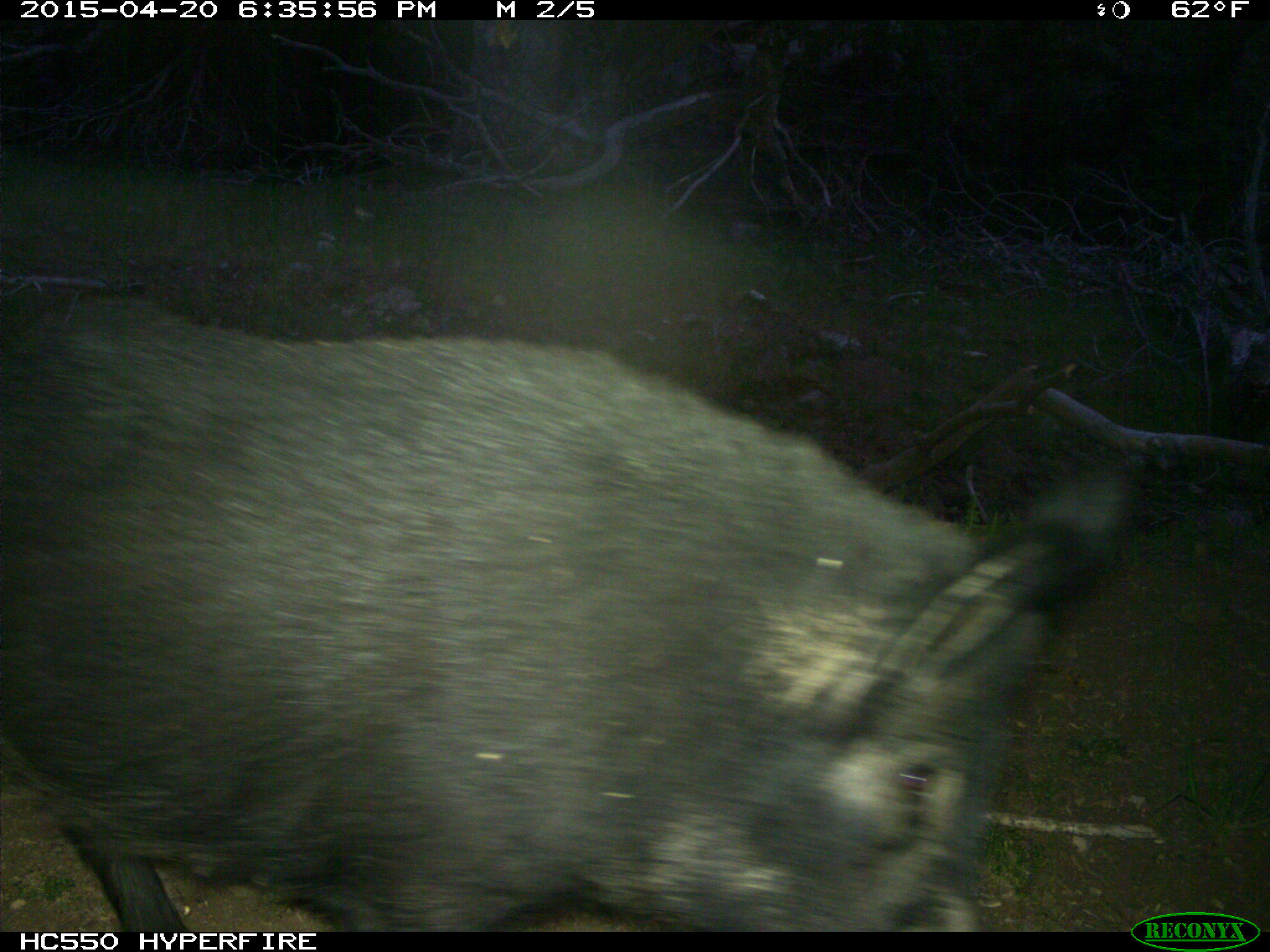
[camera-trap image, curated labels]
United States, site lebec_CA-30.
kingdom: Animalia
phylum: Chordata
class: Mammalia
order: Artiodactyla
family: Suidae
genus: Sus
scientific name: Sus scrofa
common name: wild boar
Sus scrofa (wild boar).